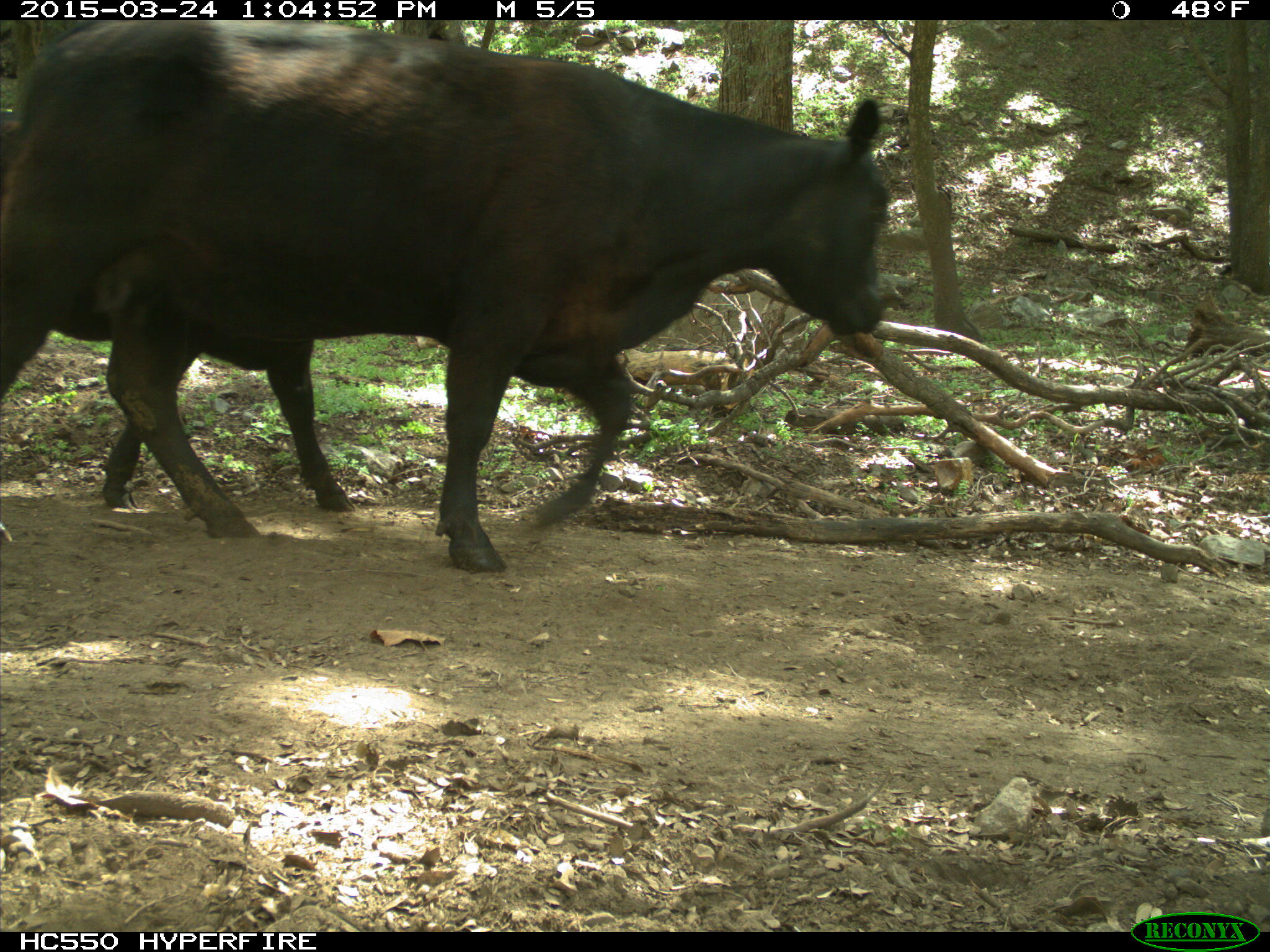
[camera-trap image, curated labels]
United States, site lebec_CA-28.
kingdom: Animalia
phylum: Chordata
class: Mammalia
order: Artiodactyla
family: Bovidae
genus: Bos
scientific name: Bos taurus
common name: domestic cow